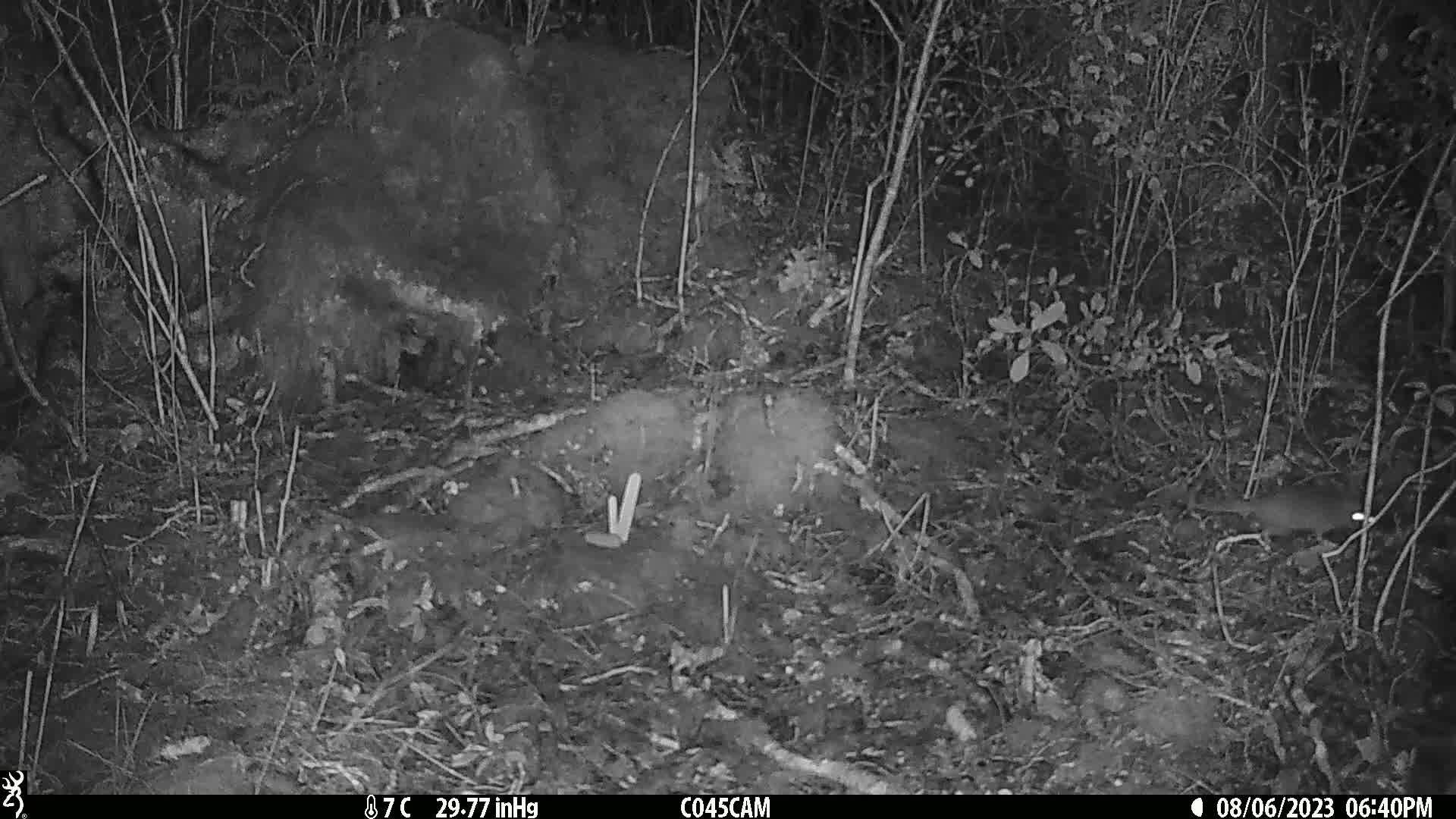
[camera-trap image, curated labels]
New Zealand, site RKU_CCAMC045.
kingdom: Animalia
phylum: Chordata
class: Mammalia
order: Rodentia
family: Muridae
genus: Rattus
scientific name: Rattus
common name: rat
Rat (Rattus).